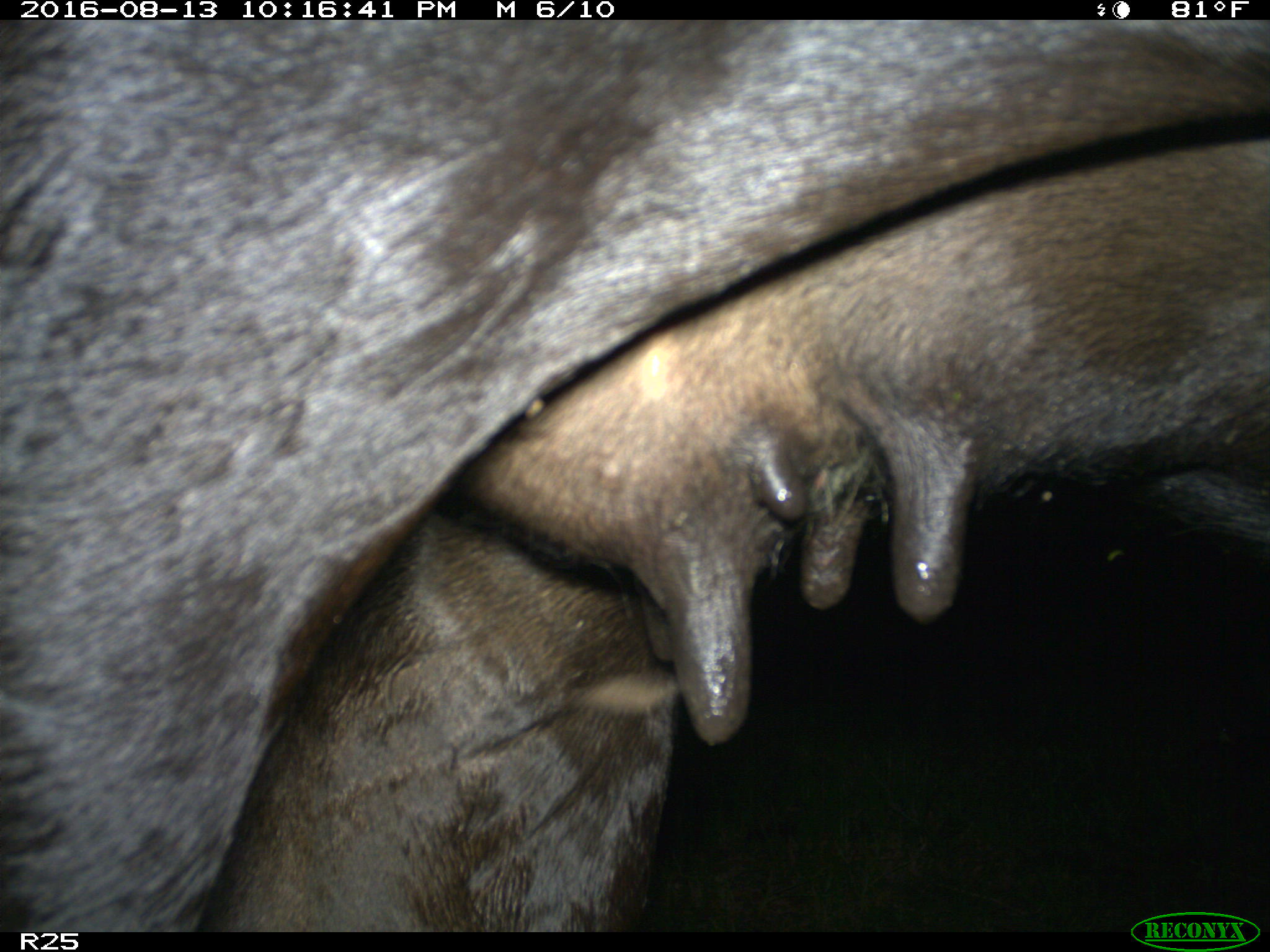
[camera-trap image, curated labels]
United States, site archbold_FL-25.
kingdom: Animalia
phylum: Chordata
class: Mammalia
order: Artiodactyla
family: Bovidae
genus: Bos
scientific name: Bos taurus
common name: domestic cow